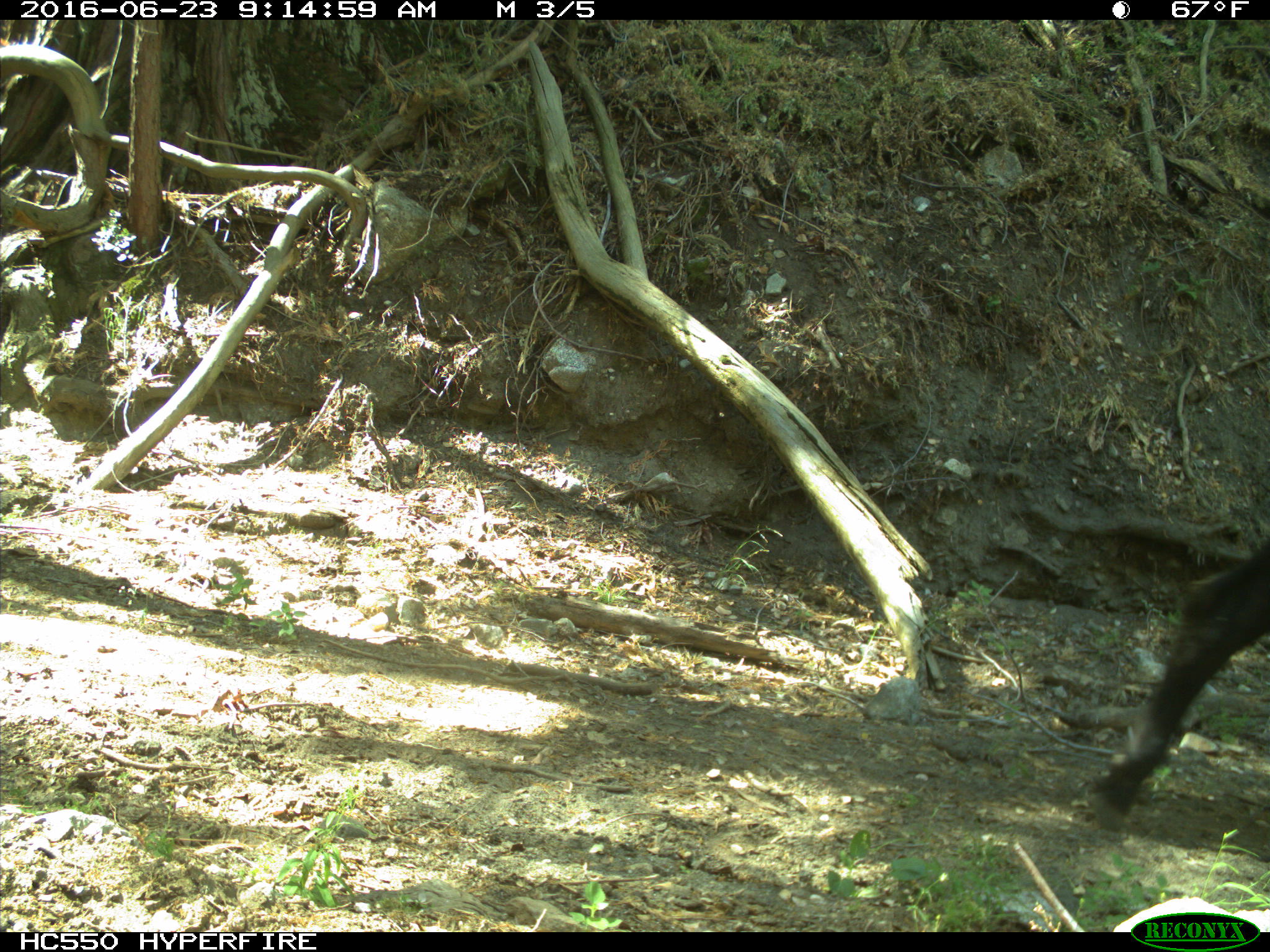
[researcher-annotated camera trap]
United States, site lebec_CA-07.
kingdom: Animalia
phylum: Chordata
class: Mammalia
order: Artiodactyla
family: Bovidae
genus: Bos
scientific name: Bos taurus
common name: domestic cow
Bos taurus (domestic cow).